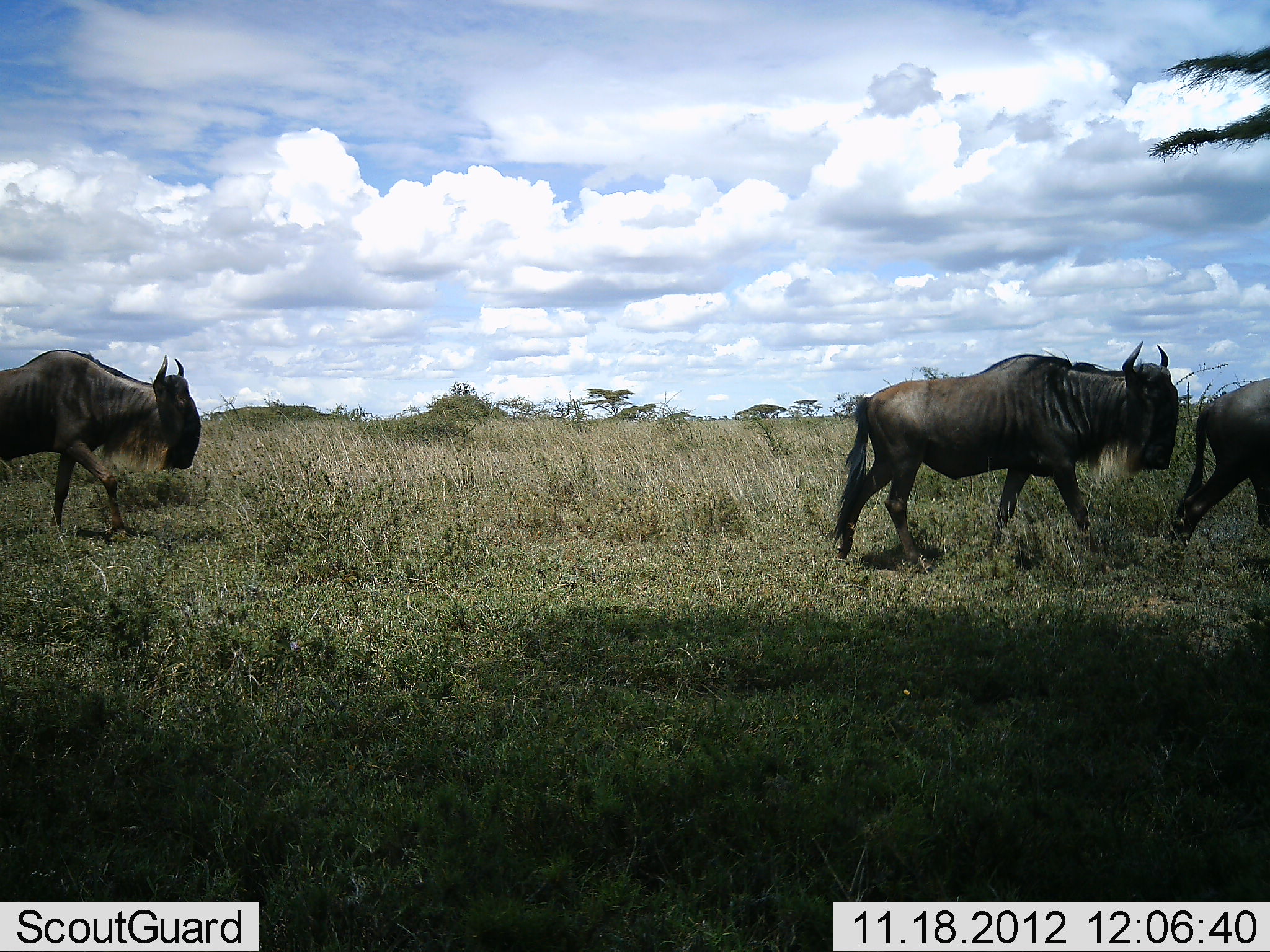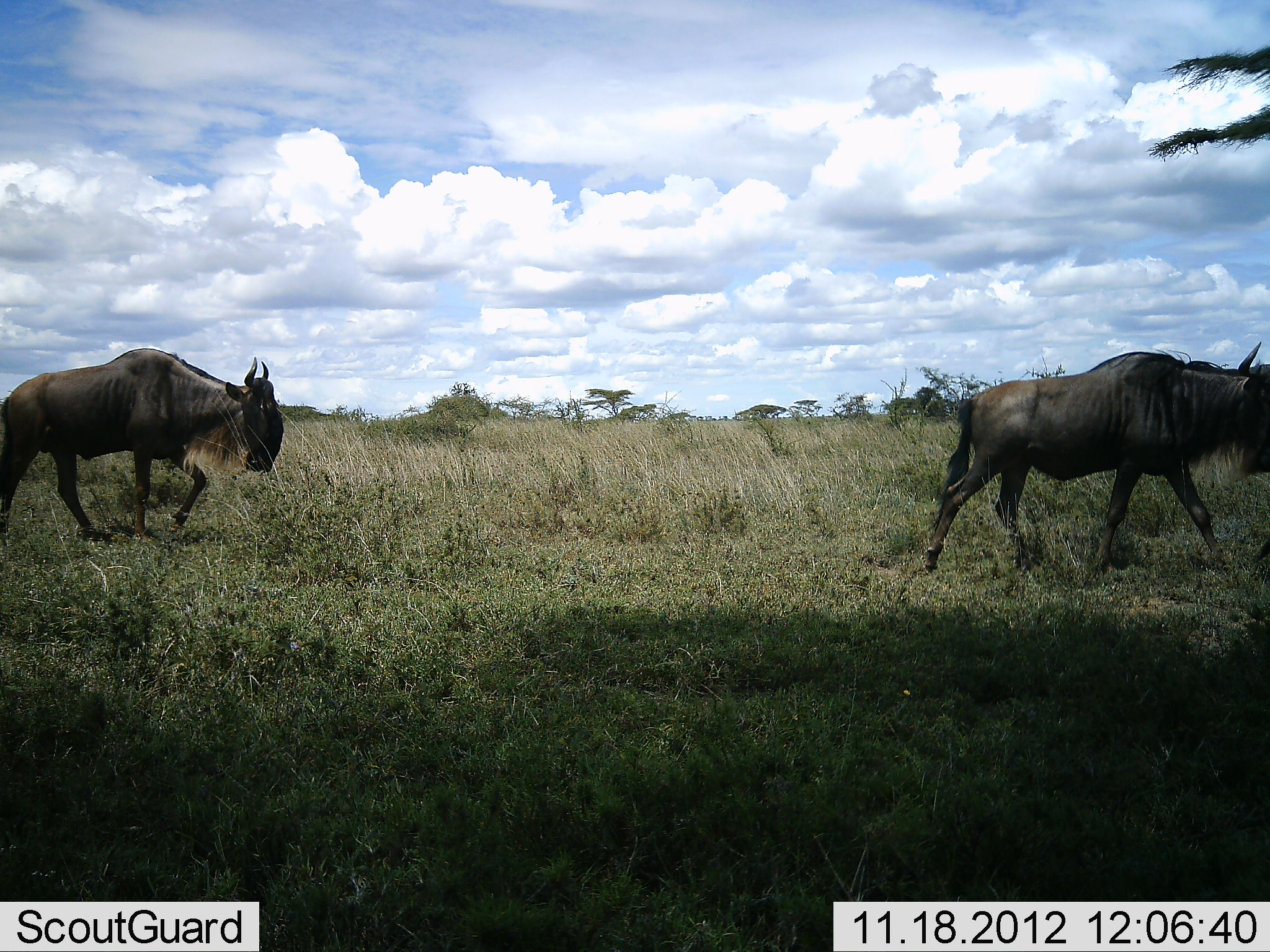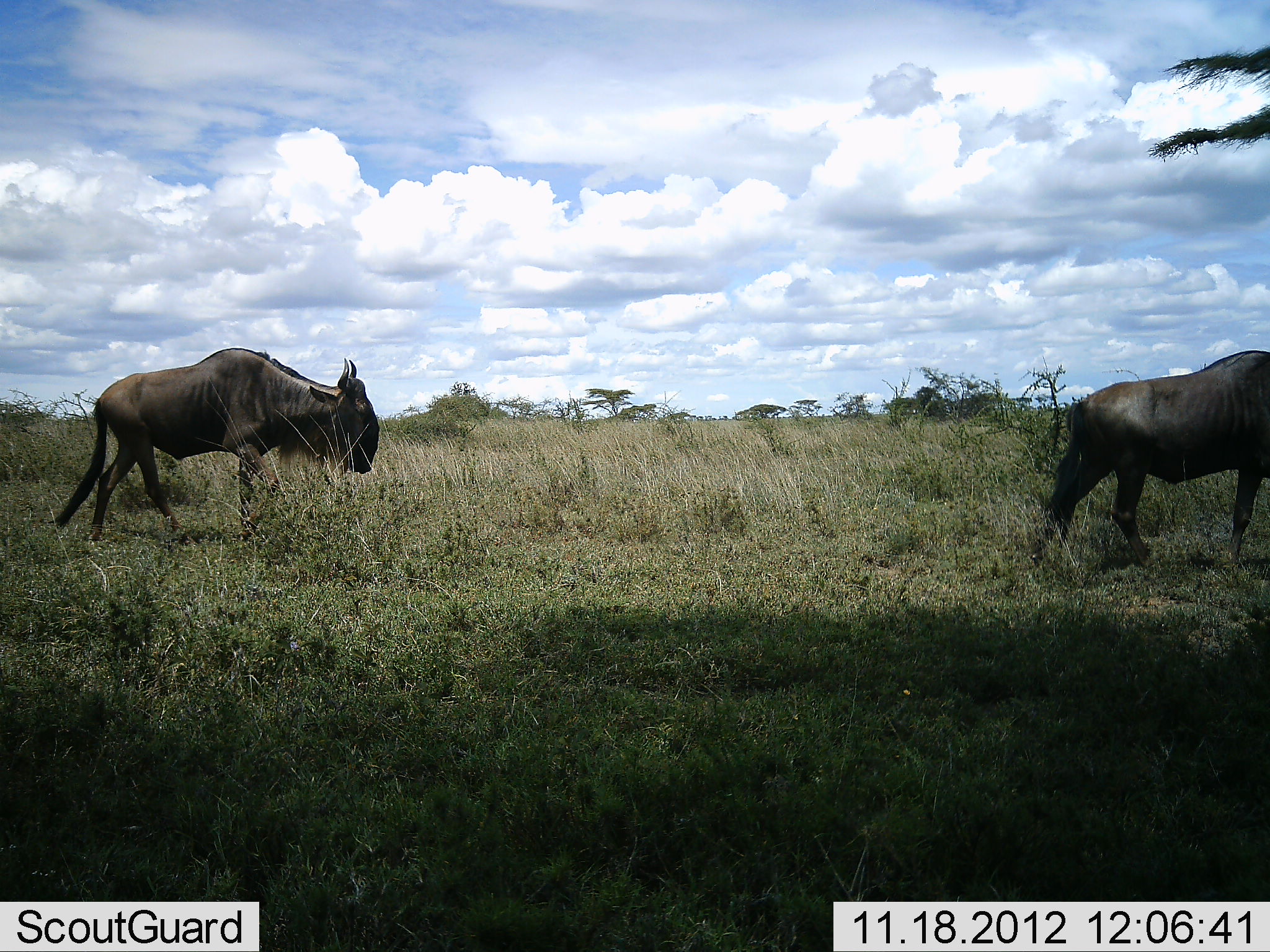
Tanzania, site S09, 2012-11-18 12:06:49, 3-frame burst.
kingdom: Animalia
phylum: Chordata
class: Mammalia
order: Artiodactyla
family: Bovidae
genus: Connochaetes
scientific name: Connochaetes taurinus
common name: blue wildebeest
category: wildebeest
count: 3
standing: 0%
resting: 0%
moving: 100%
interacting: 0%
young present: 0%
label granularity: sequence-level